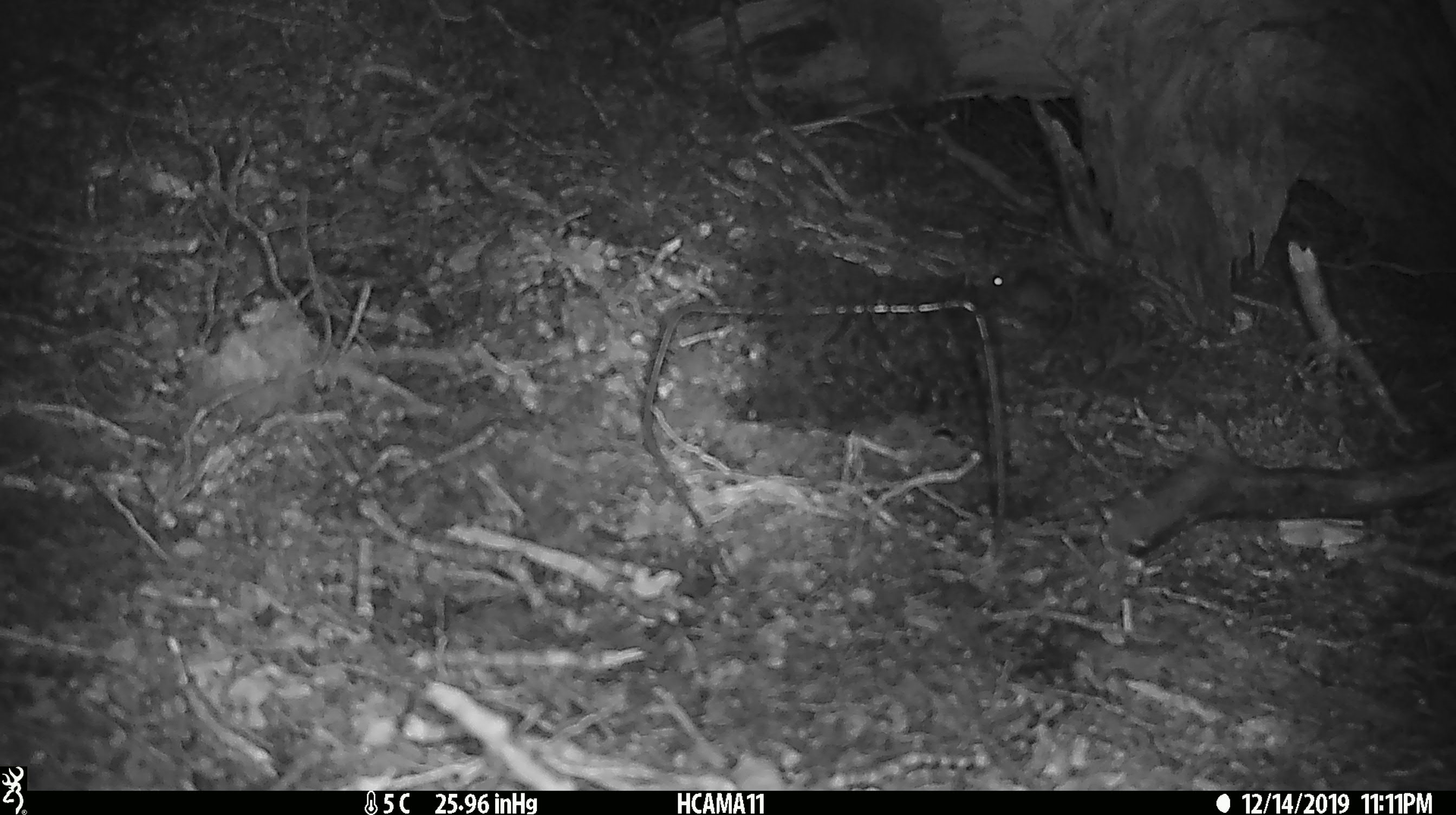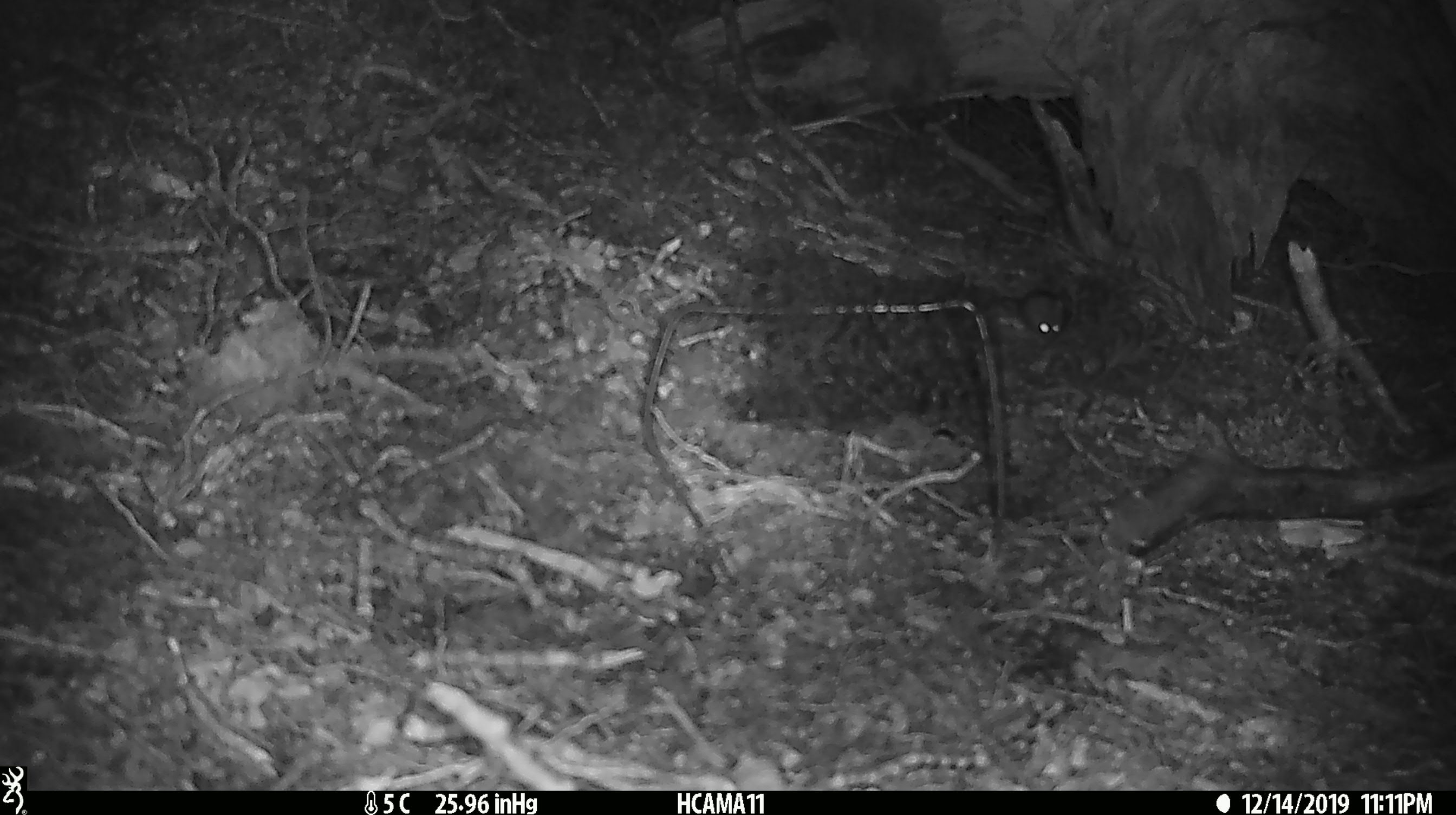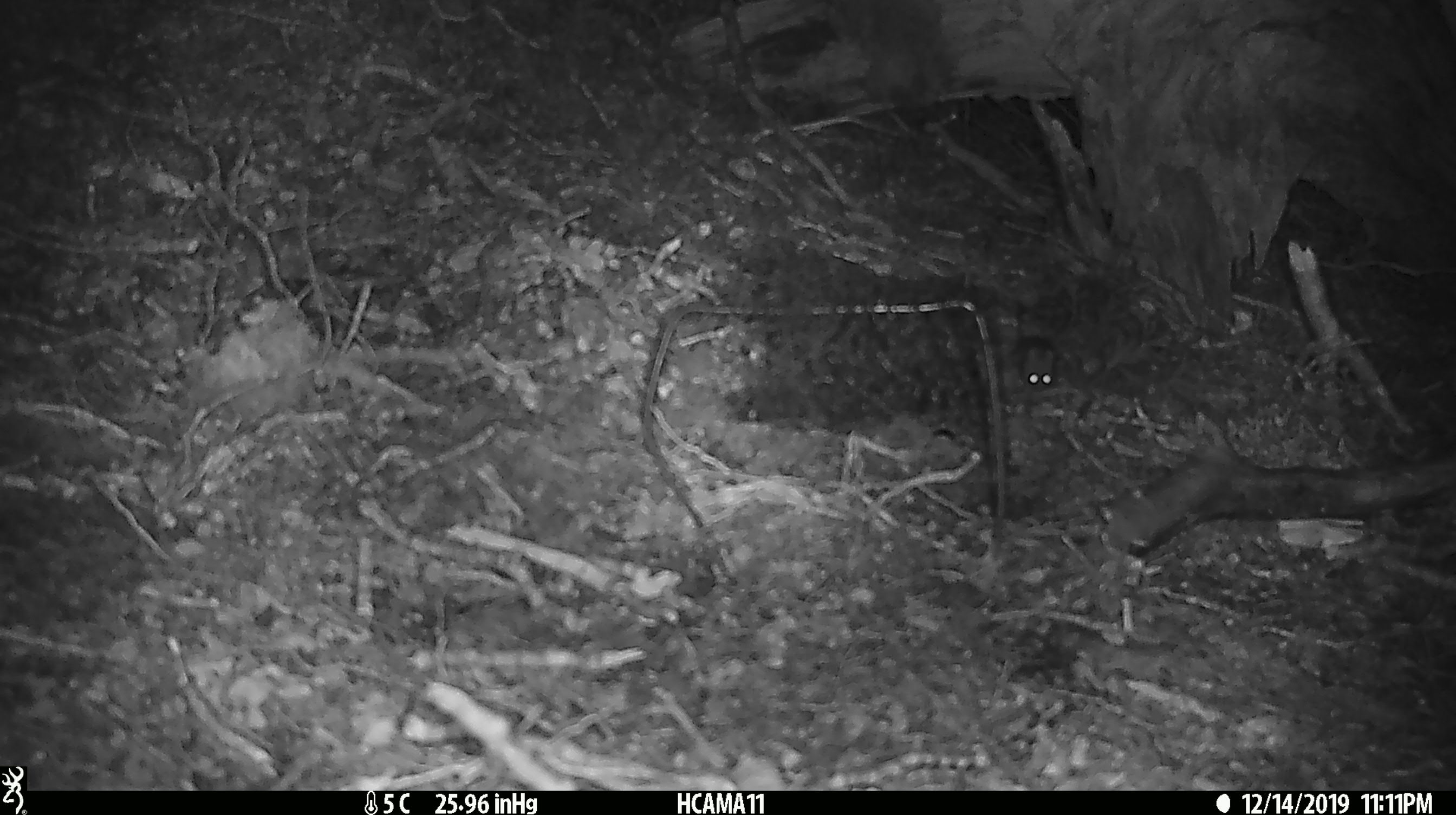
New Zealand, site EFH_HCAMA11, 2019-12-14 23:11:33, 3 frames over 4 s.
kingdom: Animalia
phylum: Chordata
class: Mammalia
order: Rodentia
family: Muridae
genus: Mus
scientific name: Mus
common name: mouse